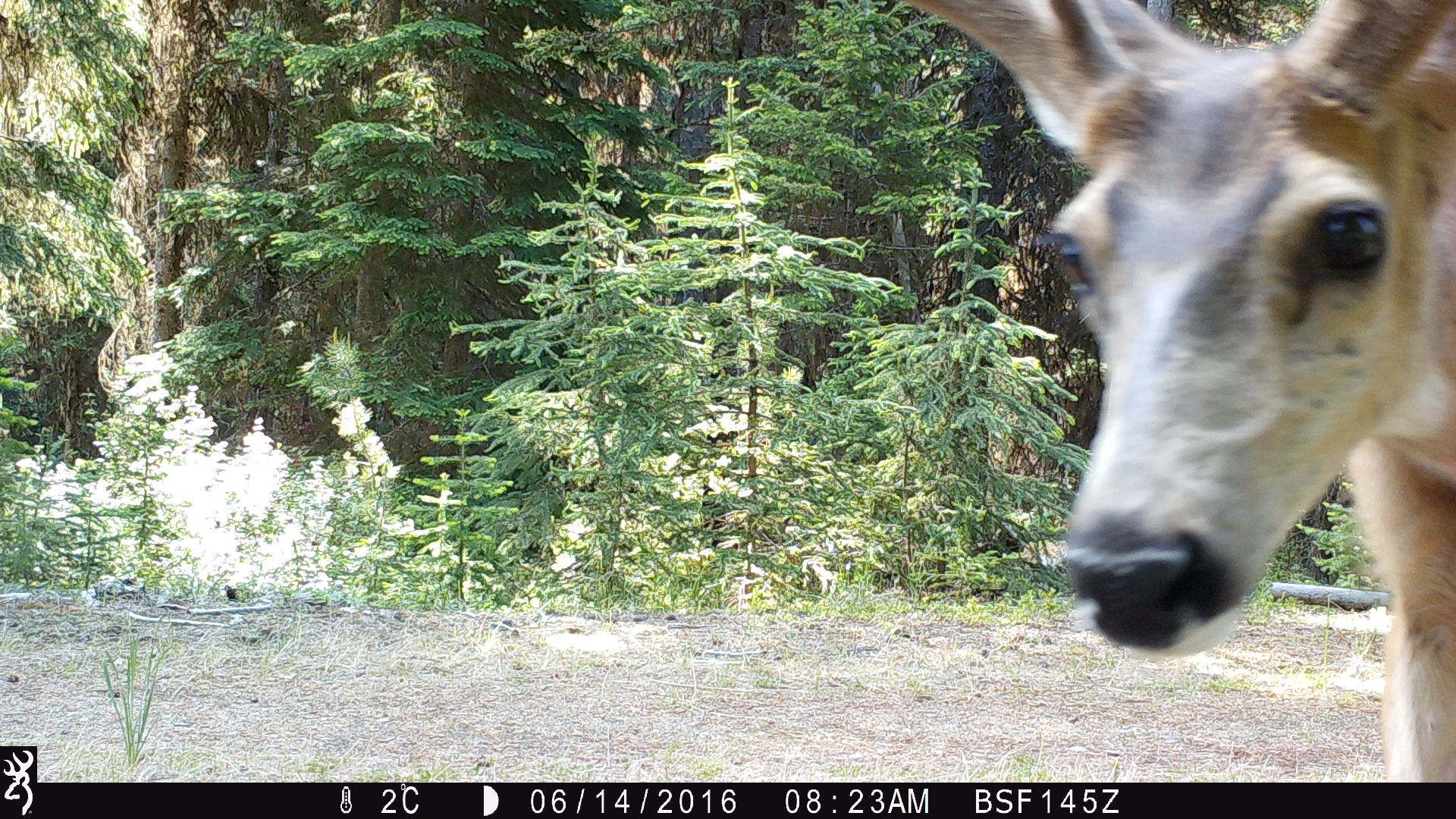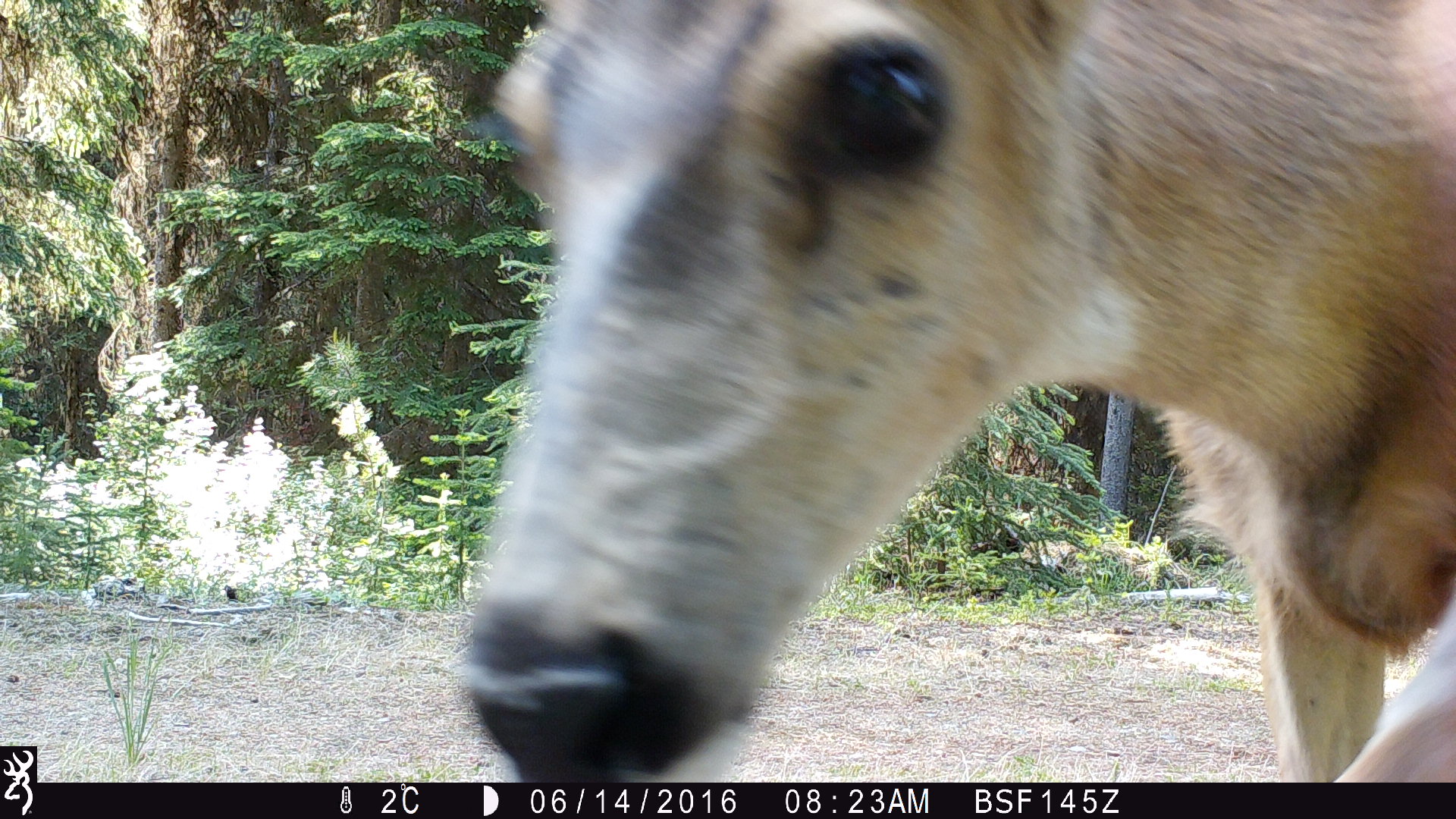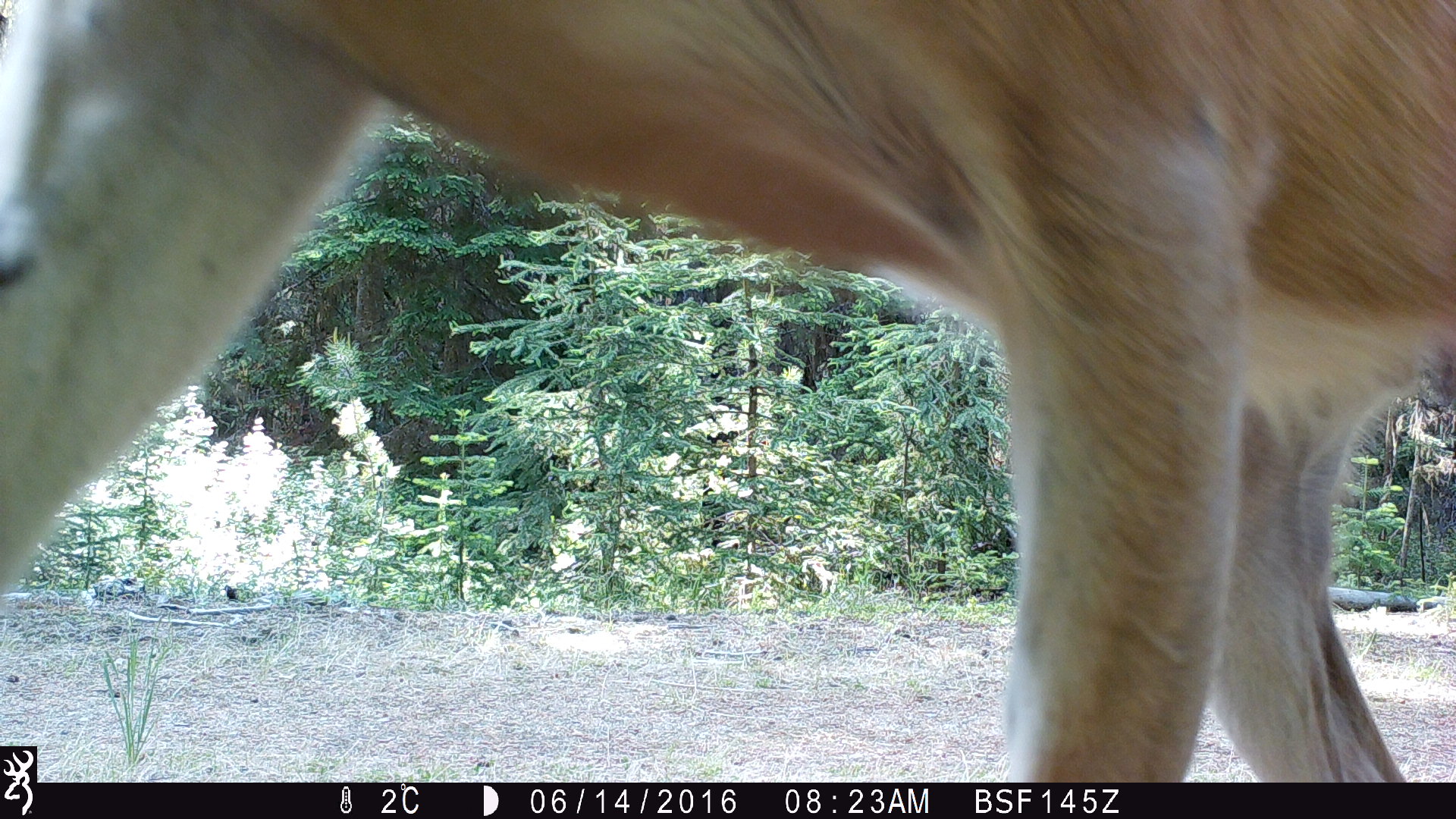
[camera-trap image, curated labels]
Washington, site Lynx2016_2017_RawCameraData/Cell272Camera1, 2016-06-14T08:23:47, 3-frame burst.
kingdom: Animalia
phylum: Chordata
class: Mammalia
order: Artiodactyla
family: Cervidae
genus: Odocoileus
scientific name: Odocoileus hemionus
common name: mule deer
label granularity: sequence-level